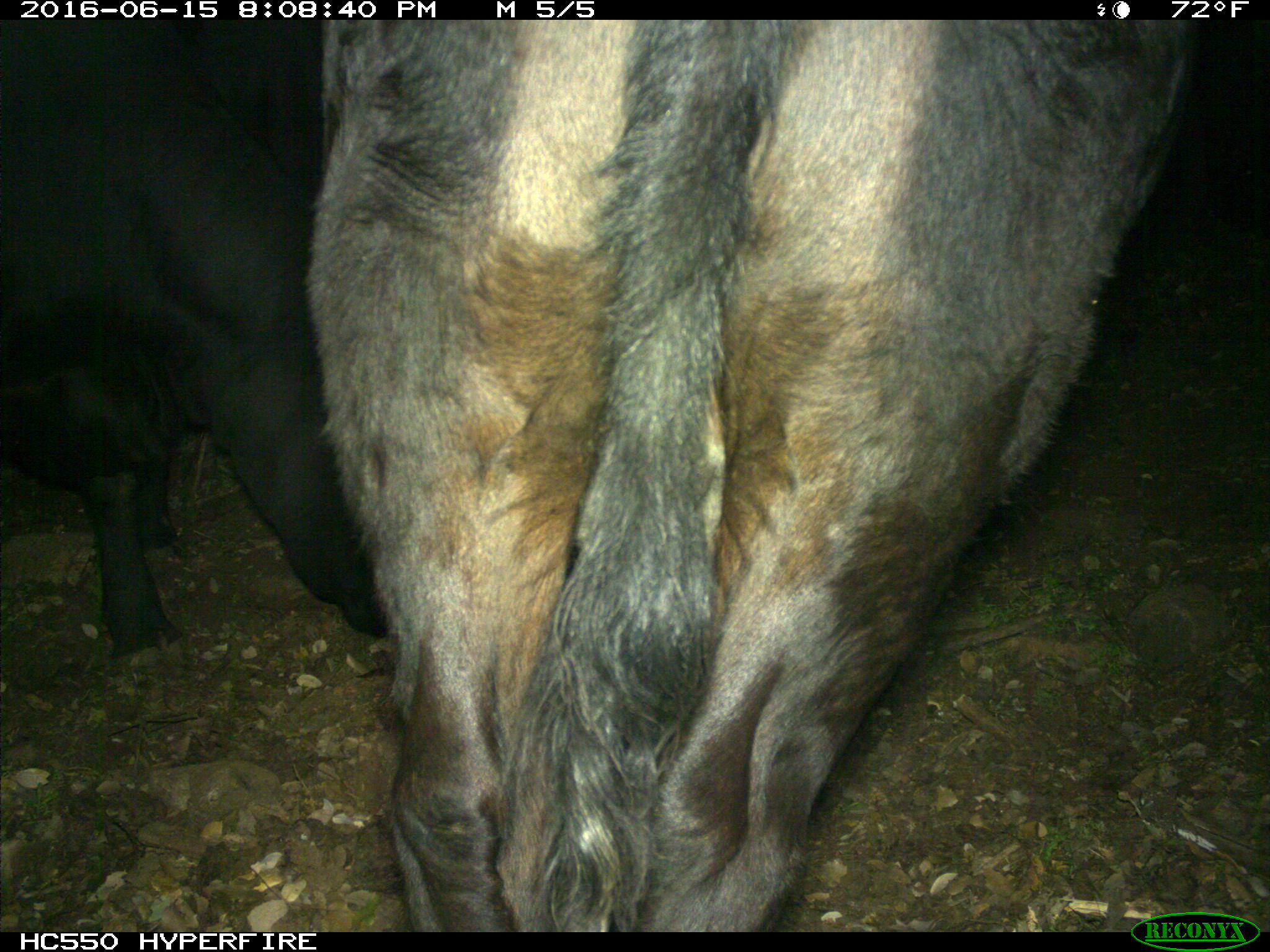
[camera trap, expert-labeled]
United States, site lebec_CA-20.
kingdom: Animalia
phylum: Chordata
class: Mammalia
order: Artiodactyla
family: Bovidae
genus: Bos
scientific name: Bos taurus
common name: domestic cow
Bos taurus (domestic cow).